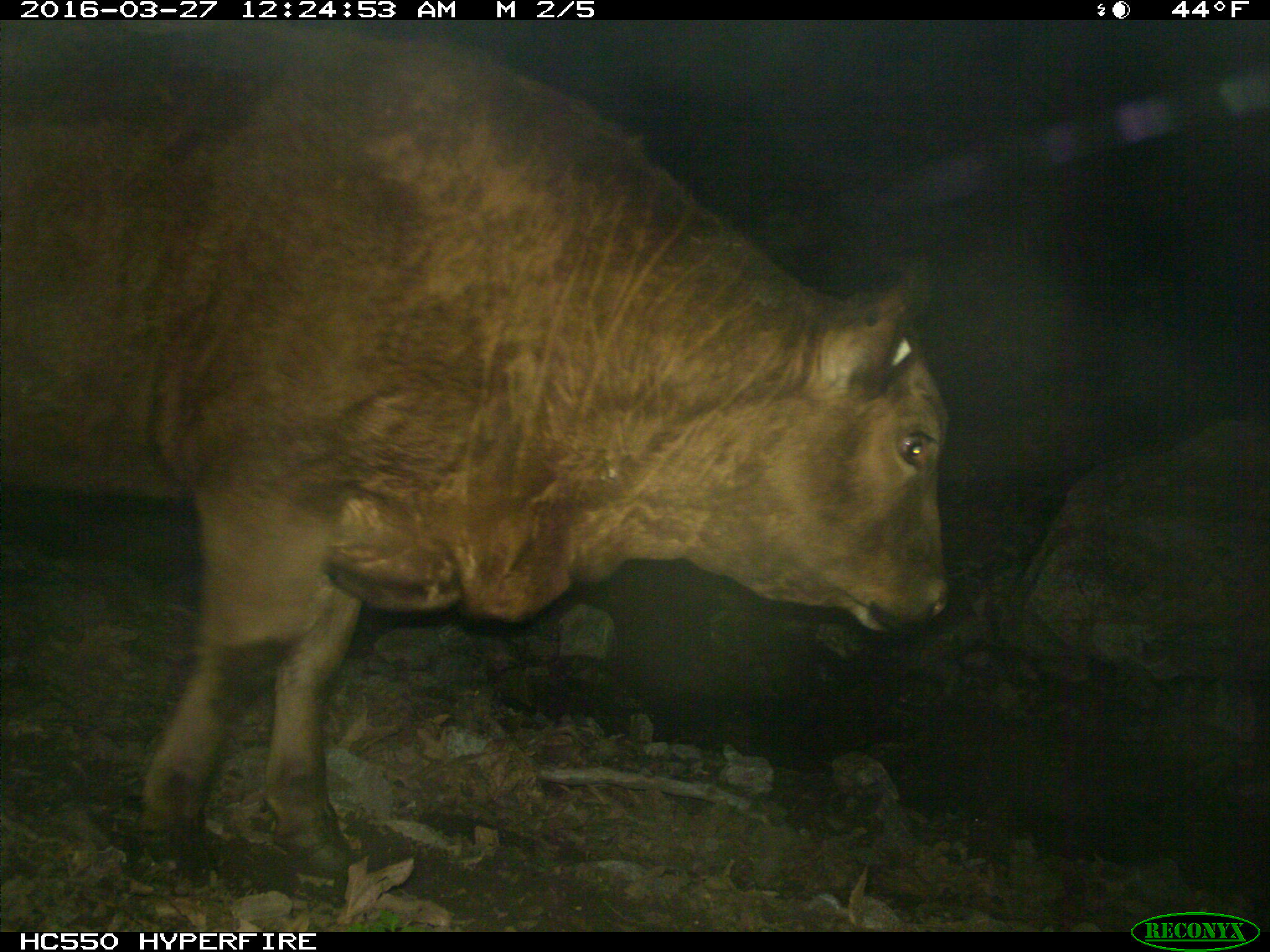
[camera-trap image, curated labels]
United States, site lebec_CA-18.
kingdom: Animalia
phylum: Chordata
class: Mammalia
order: Artiodactyla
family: Bovidae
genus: Bos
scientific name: Bos taurus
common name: domestic cow